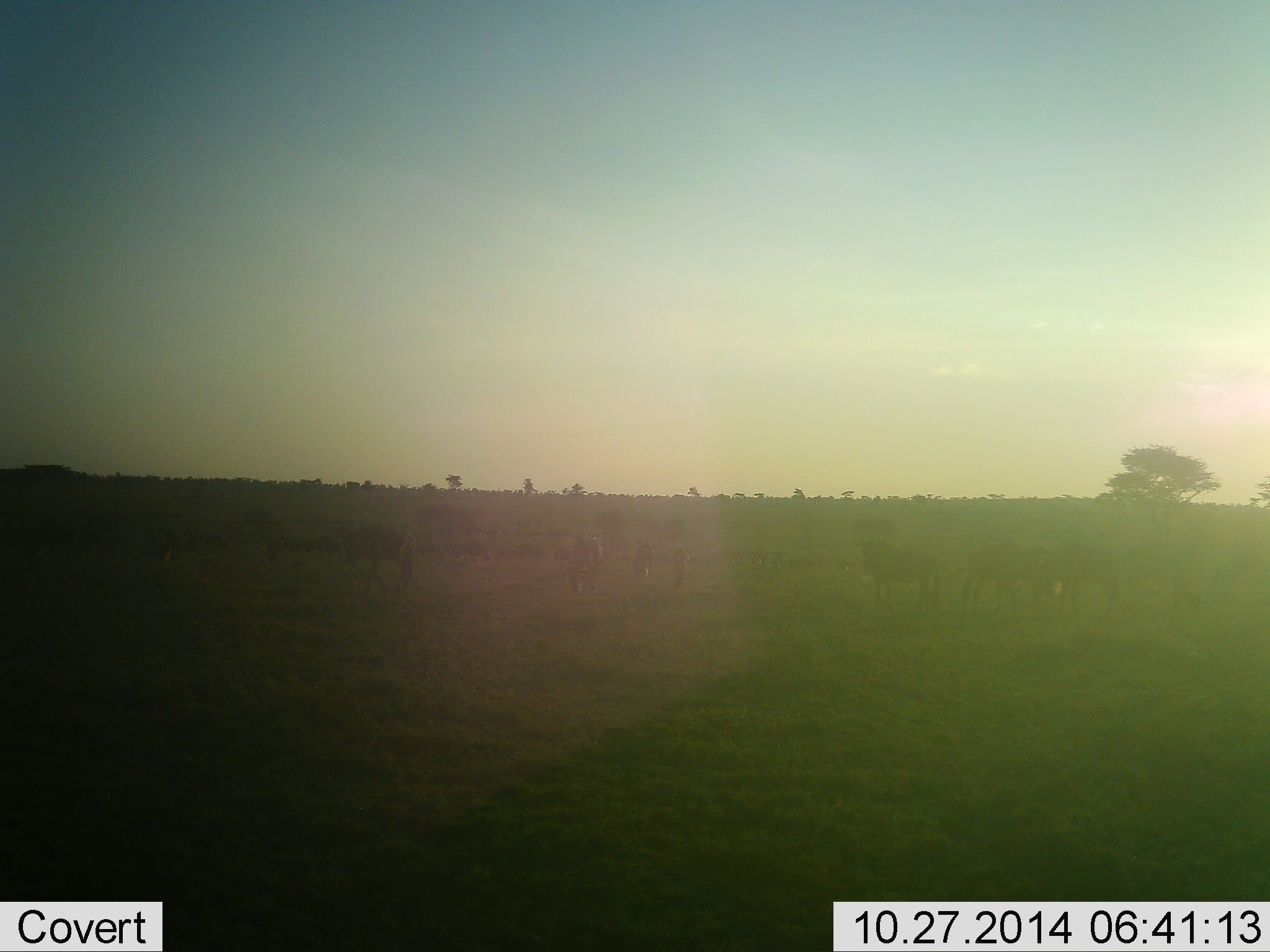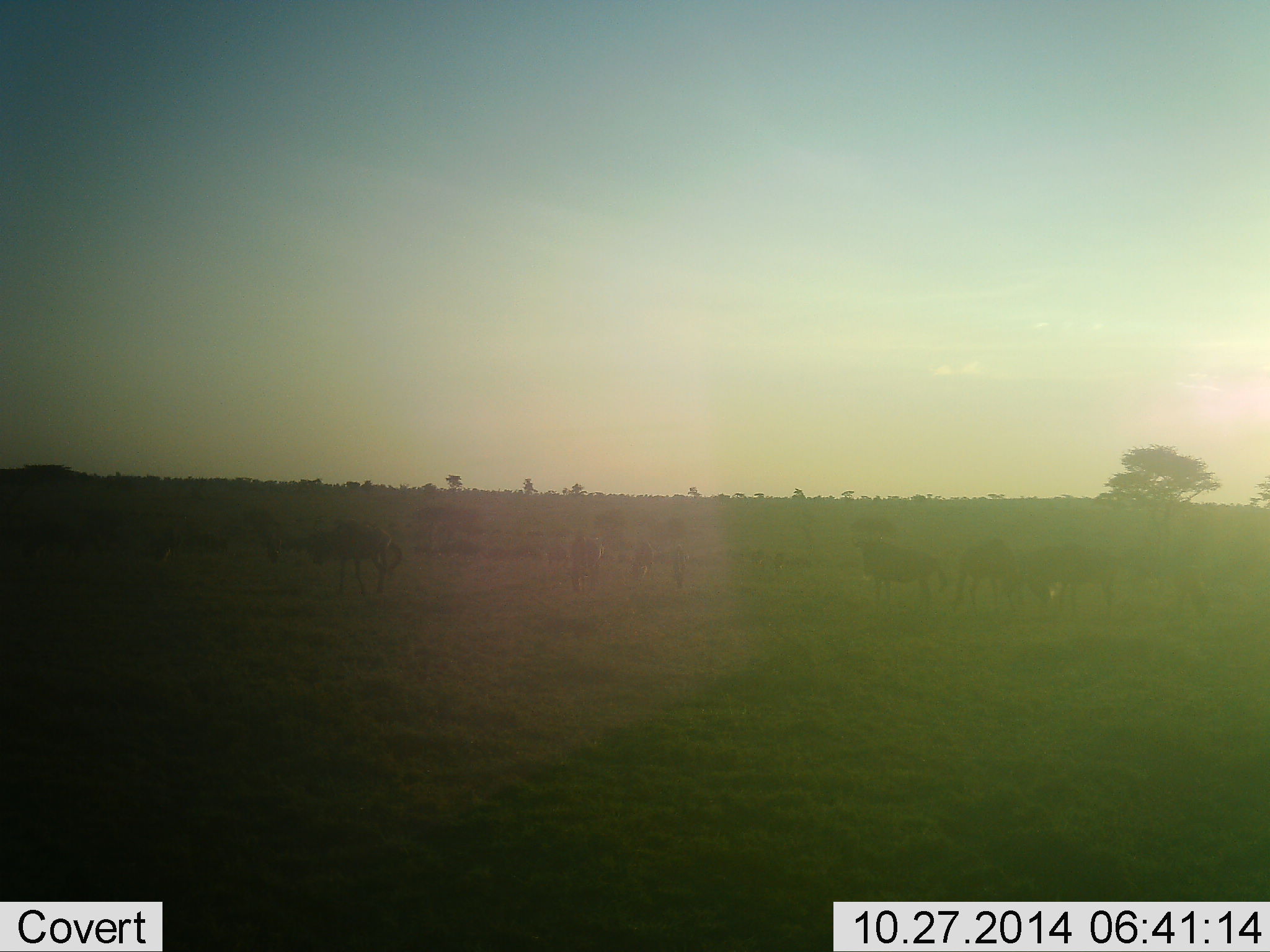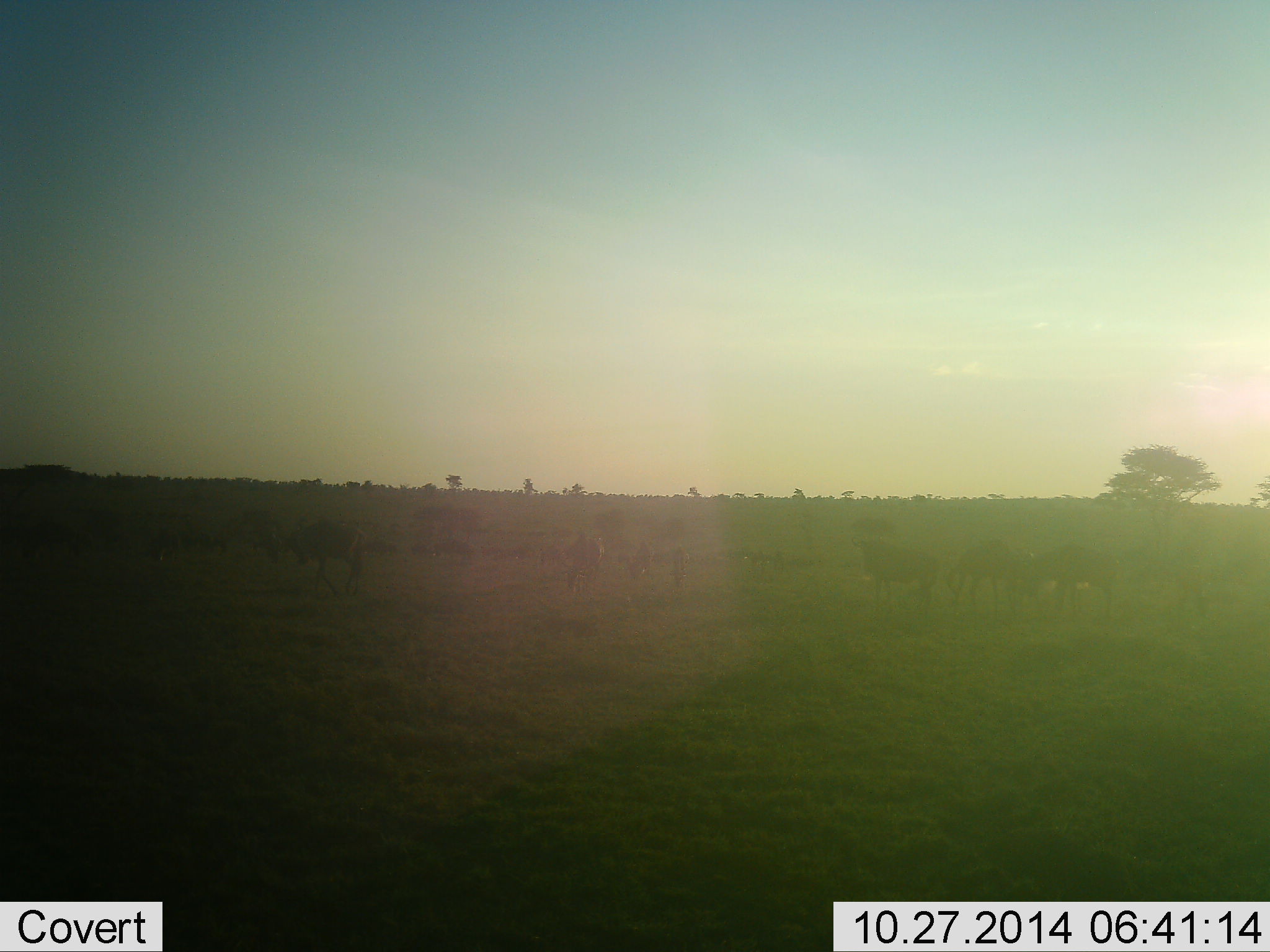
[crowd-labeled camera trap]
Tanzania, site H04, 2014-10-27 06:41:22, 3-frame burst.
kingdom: Animalia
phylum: Chordata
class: Mammalia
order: Artiodactyla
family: Bovidae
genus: Connochaetes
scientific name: Connochaetes taurinus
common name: blue wildebeest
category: wildebeest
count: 11-50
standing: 10%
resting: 0%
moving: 70%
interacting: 0%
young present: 10%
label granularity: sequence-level